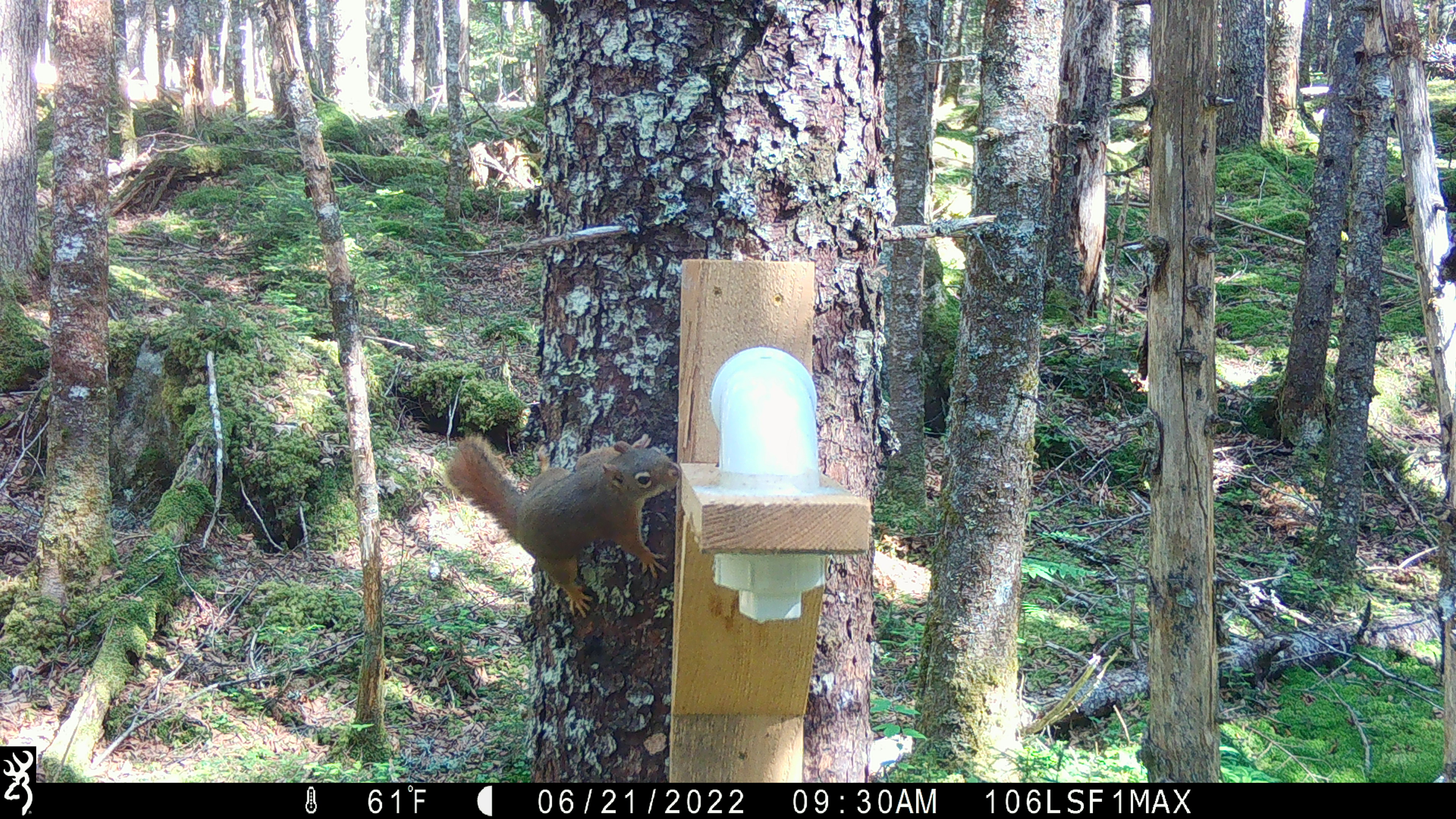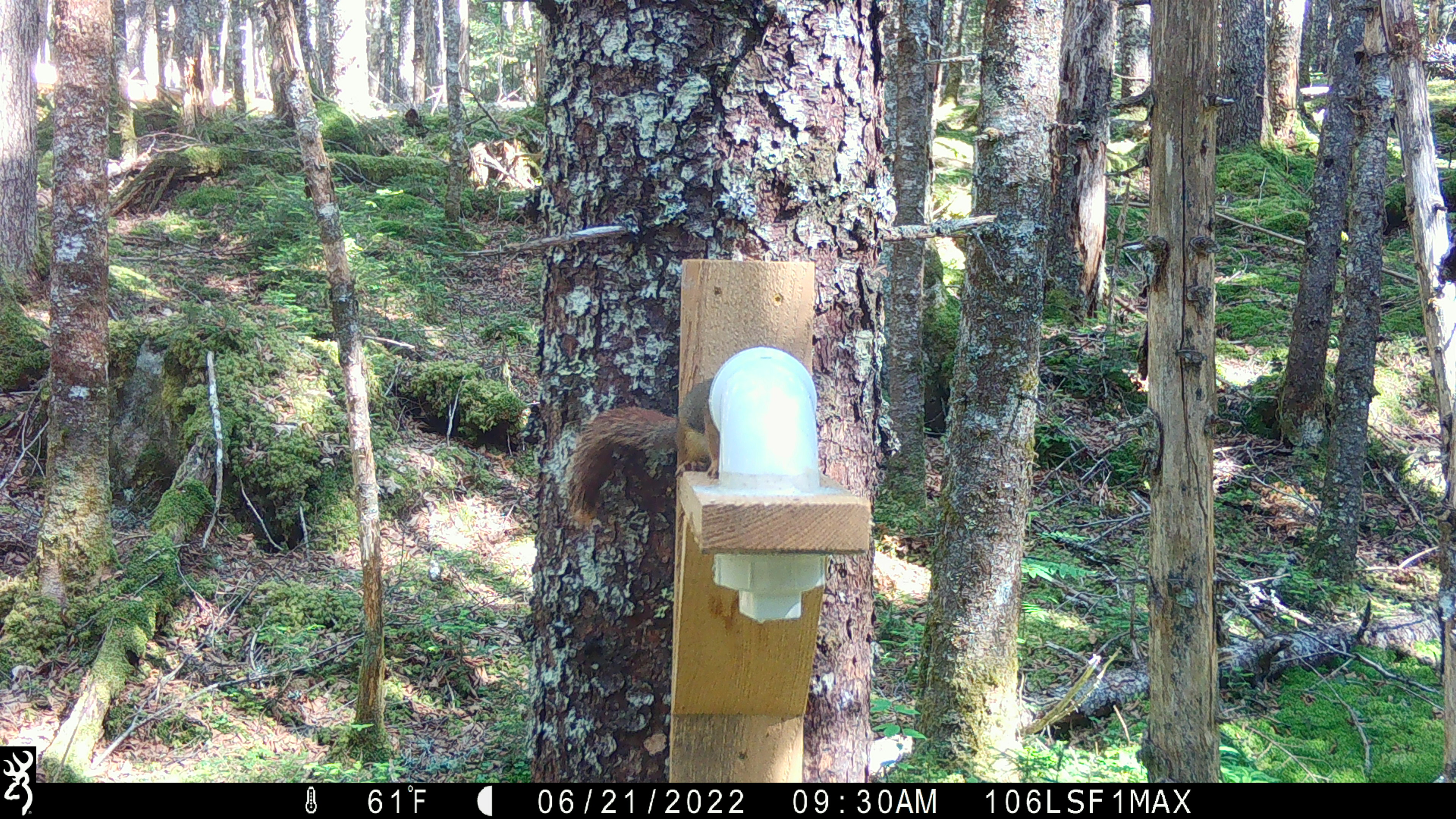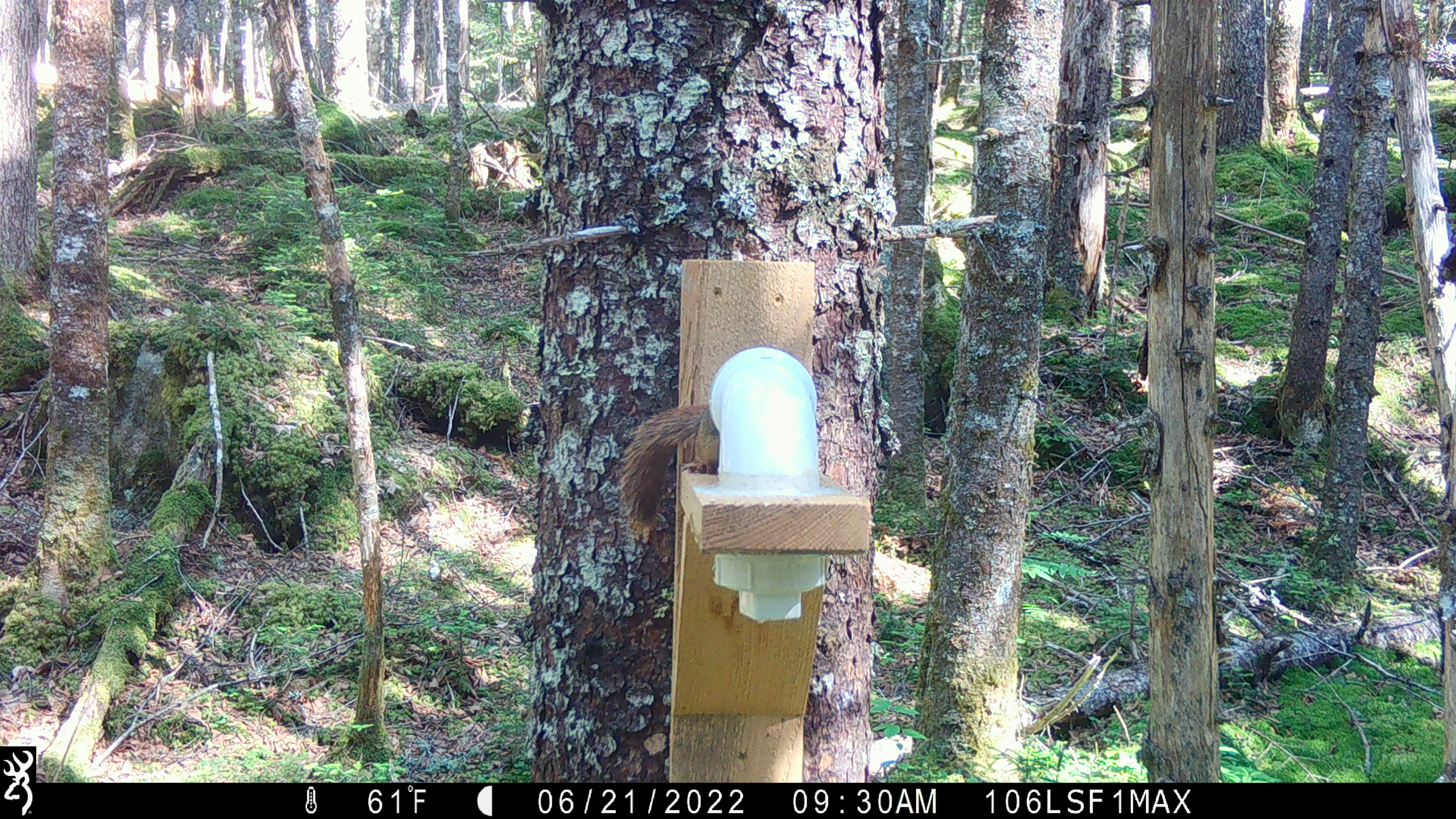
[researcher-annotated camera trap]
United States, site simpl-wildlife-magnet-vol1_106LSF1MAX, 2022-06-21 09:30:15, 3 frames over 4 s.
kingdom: Animalia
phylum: Chordata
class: Mammalia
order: Rodentia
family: Sciuridae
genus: Tamiasciurus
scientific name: Tamiasciurus hudsonicus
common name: red squirrel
Red squirrel (Tamiasciurus hudsonicus).